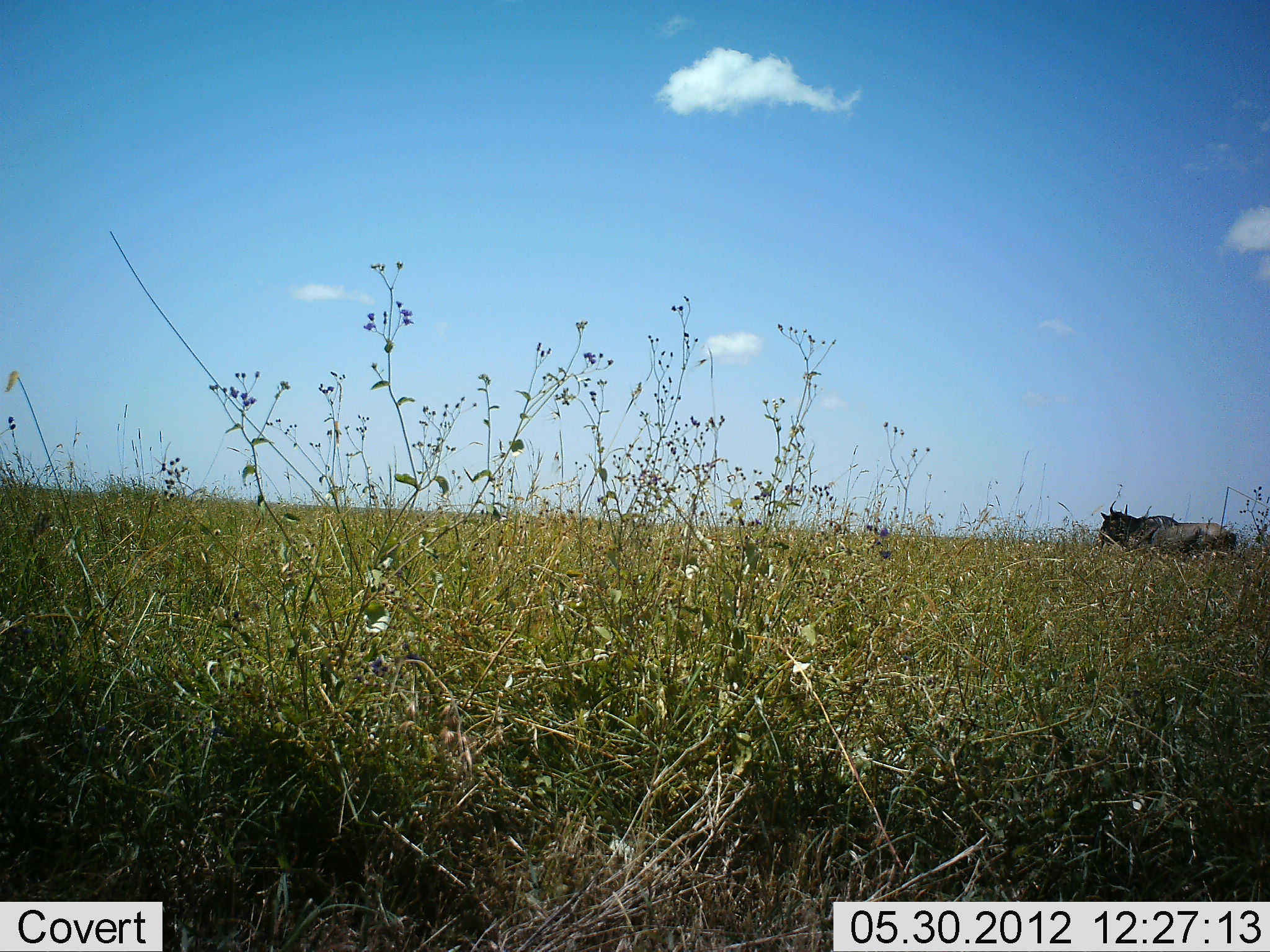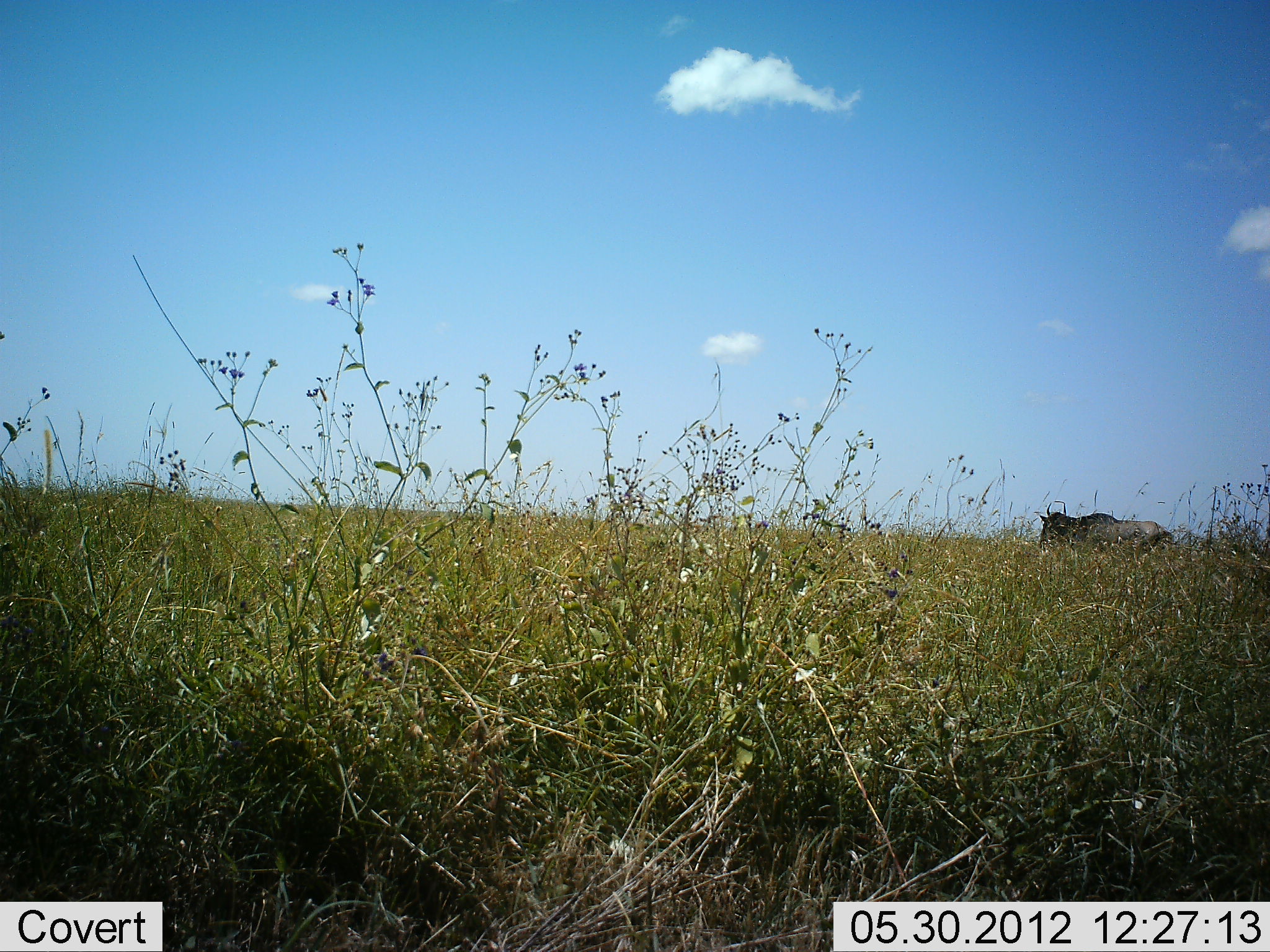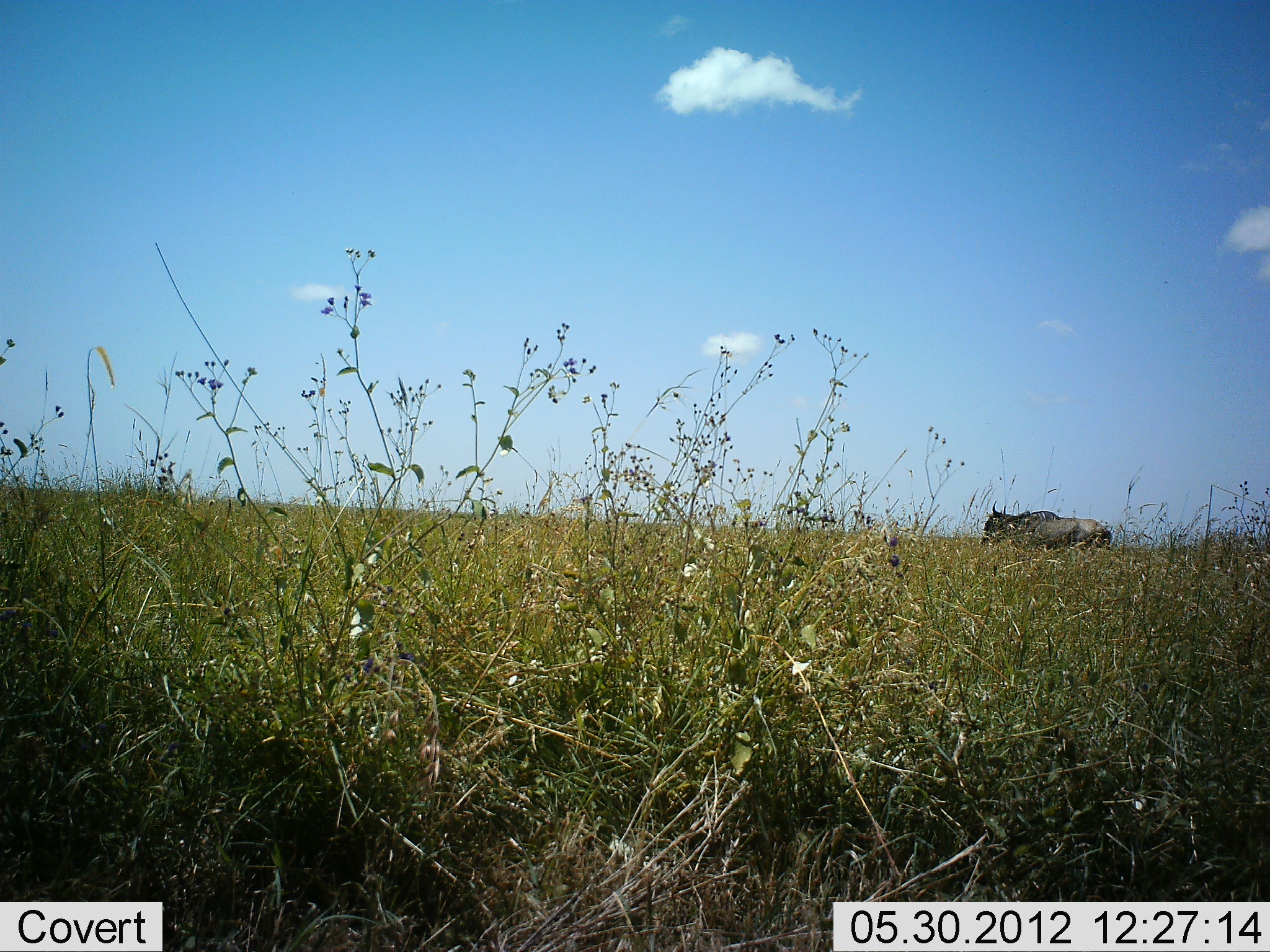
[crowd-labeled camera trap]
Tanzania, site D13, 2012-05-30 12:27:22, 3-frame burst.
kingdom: Animalia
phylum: Chordata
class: Mammalia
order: Artiodactyla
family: Bovidae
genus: Connochaetes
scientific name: Connochaetes taurinus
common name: blue wildebeest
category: wildebeest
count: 1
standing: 10%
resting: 0%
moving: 90%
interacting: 0%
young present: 0%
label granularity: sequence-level